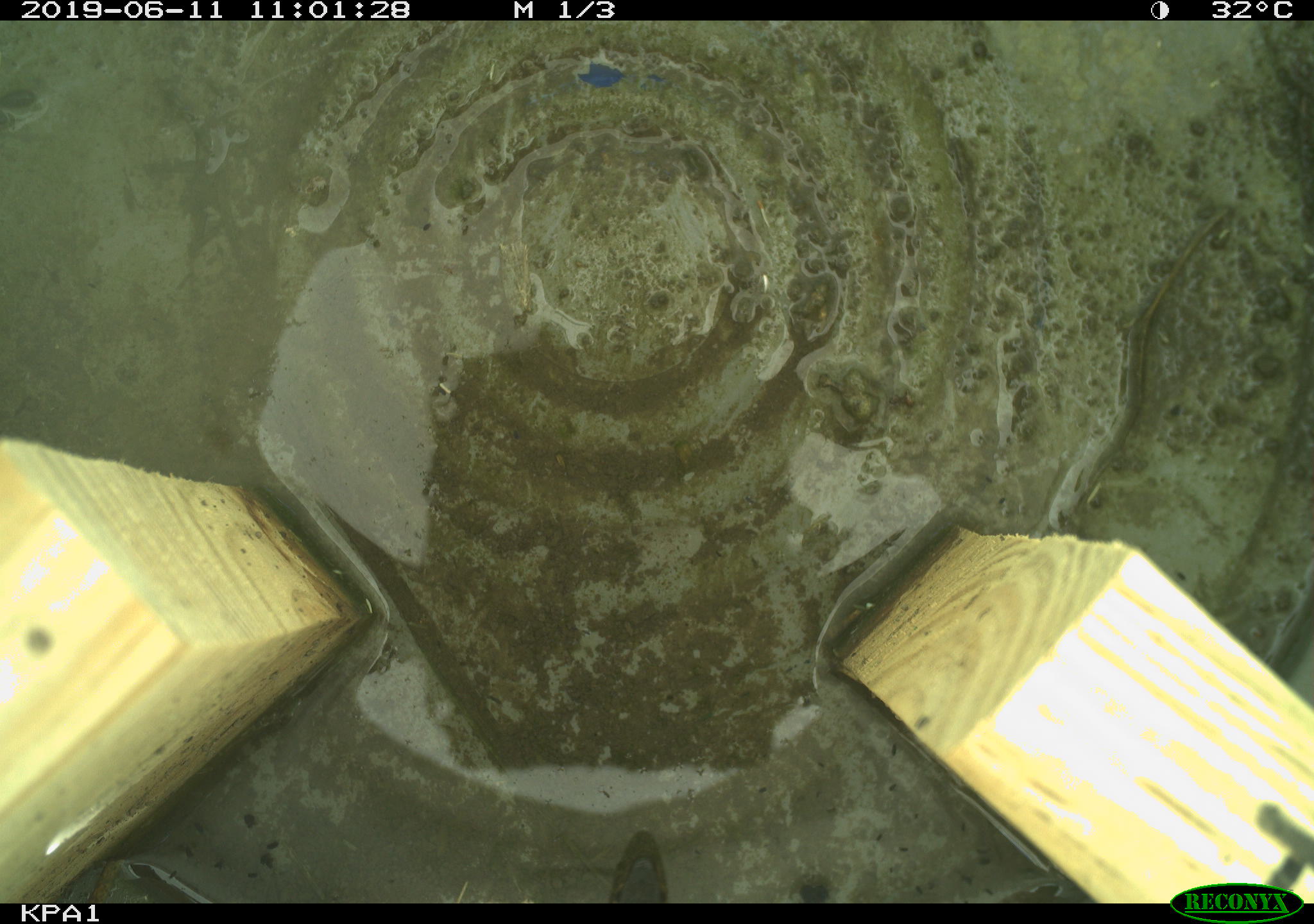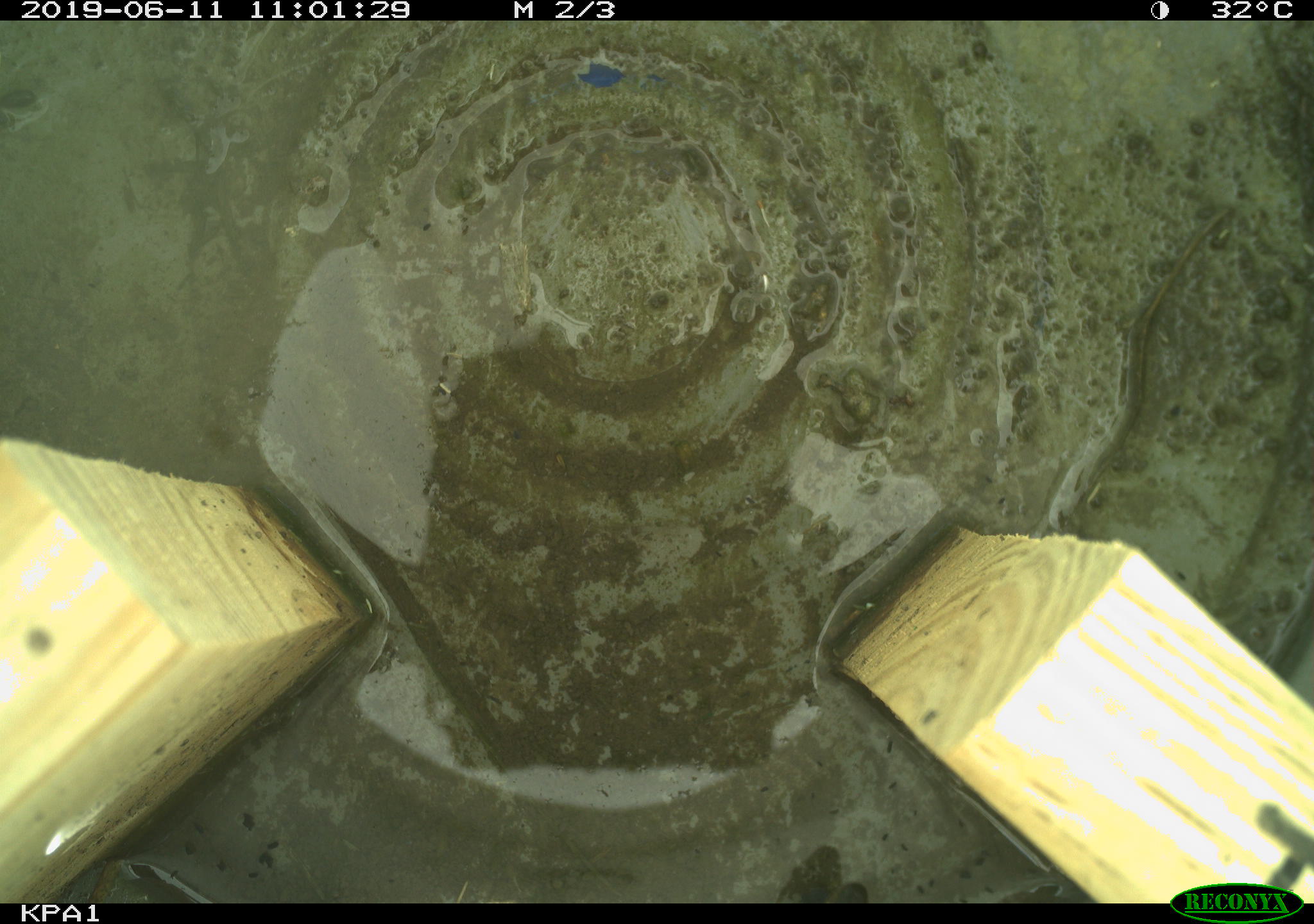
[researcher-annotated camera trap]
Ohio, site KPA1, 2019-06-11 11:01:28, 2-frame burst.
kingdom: Animalia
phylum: Chordata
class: Reptilia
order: Squamata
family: Colubridae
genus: Thamnophis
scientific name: Thamnophis sirtalis sirtalis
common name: eastern gartersnake